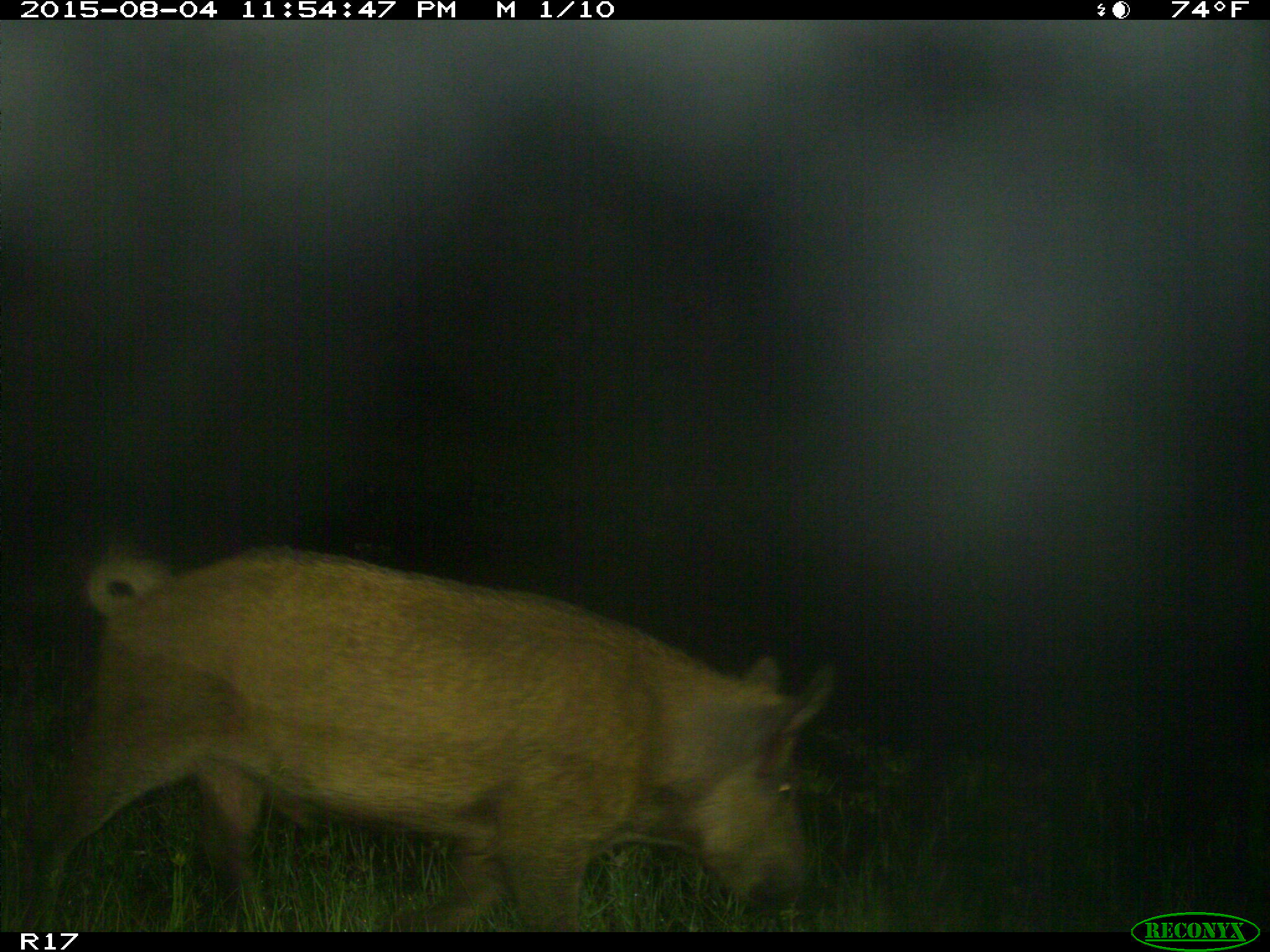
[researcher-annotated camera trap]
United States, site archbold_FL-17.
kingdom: Animalia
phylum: Chordata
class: Mammalia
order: Artiodactyla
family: Suidae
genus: Sus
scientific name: Sus scrofa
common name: wild boar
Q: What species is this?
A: Sus scrofa (wild boar).